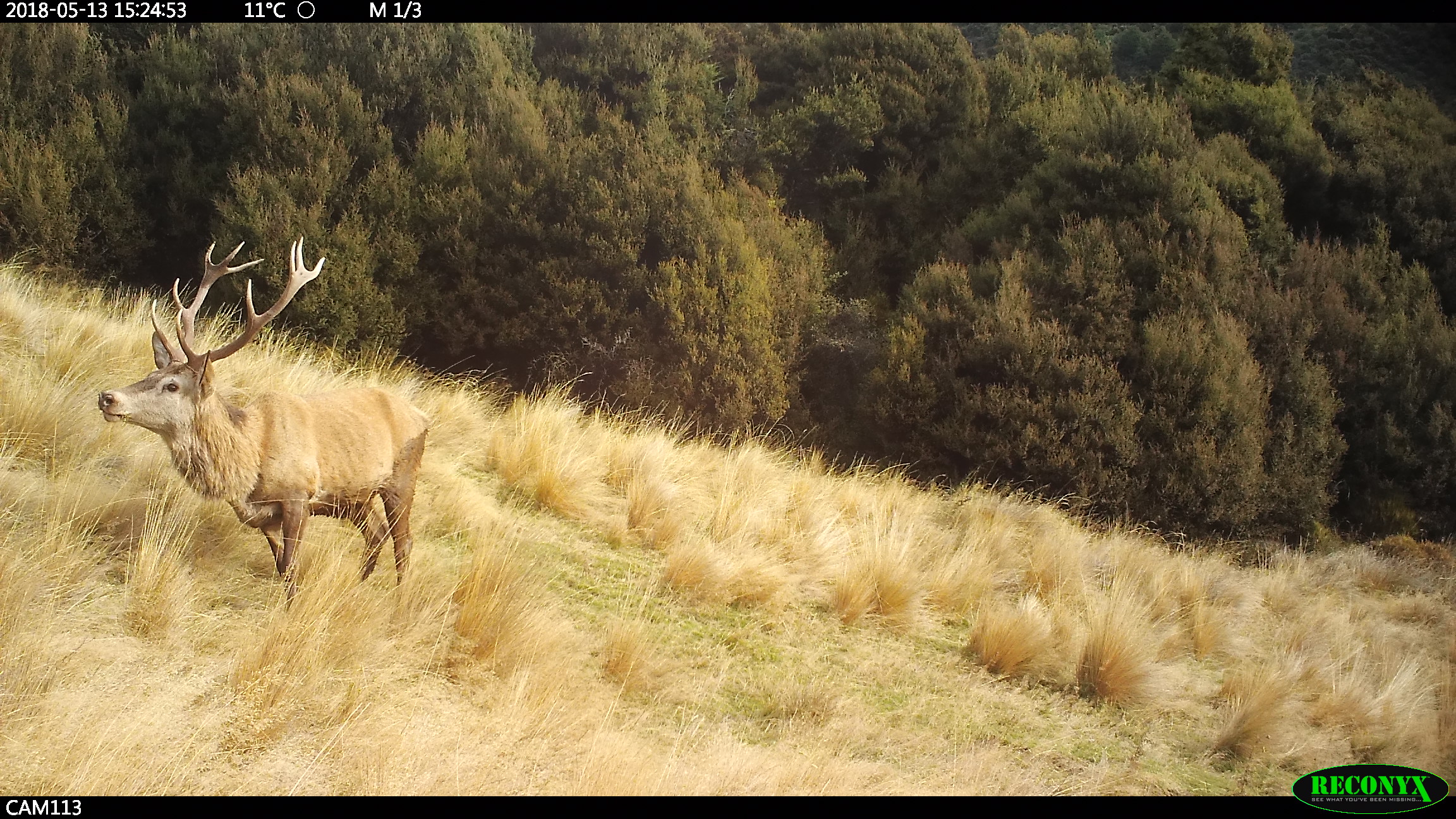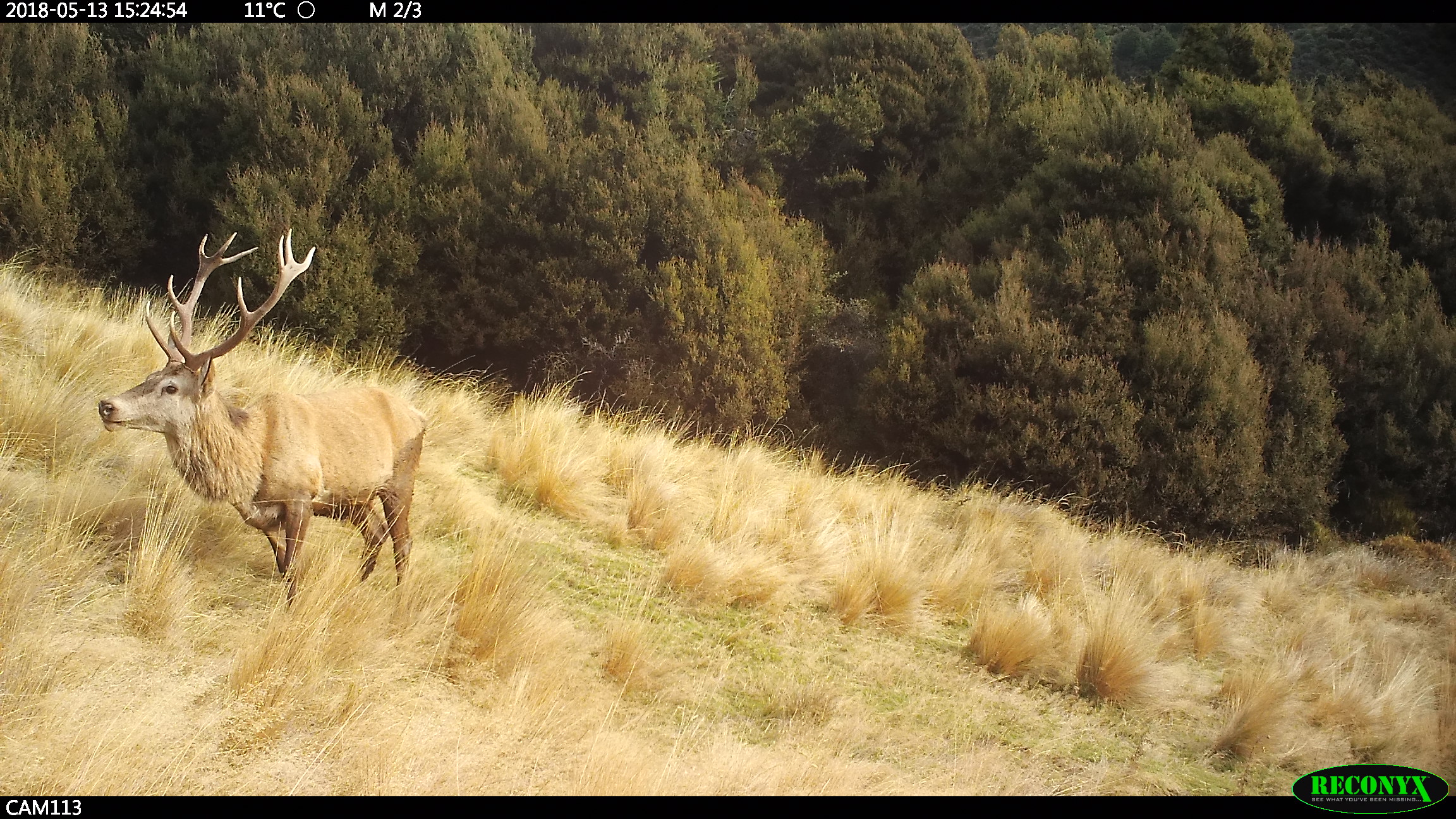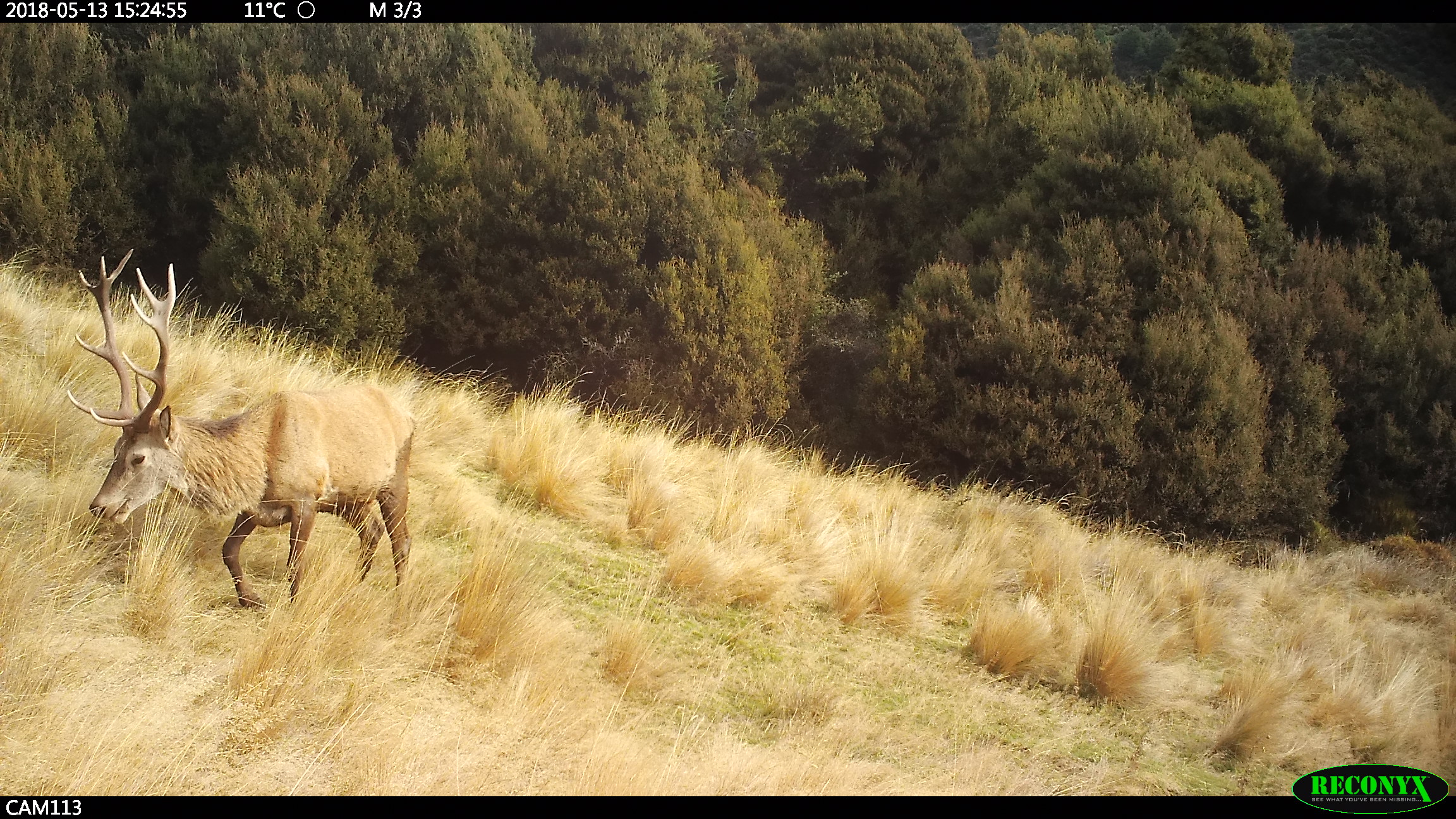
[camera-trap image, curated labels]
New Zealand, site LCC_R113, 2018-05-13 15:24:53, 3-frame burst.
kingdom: Animalia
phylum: Chordata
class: Mammalia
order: Artiodactyla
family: Cervidae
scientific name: Cervidae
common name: deer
Deer (Cervidae).